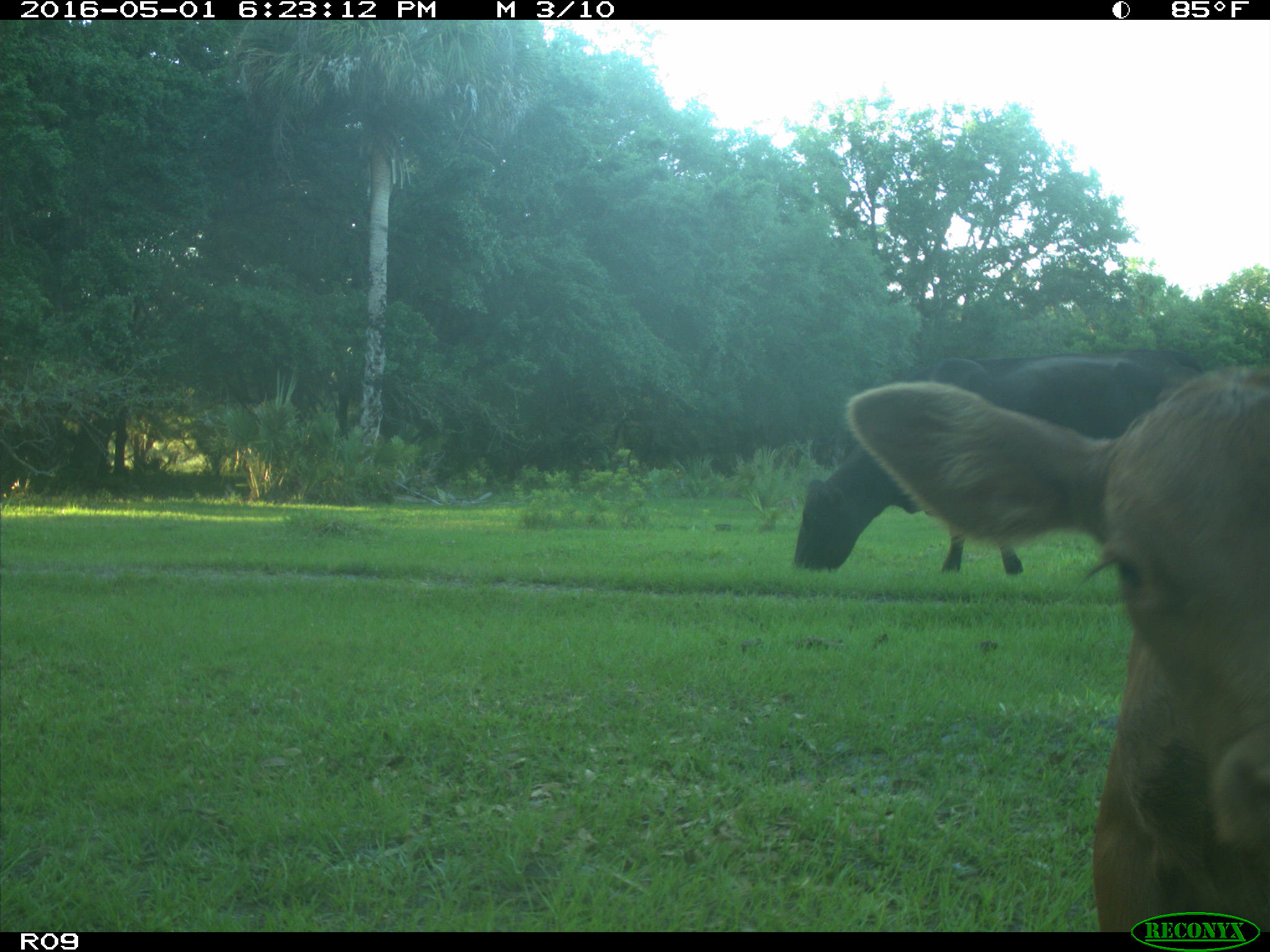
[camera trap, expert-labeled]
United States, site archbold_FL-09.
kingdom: Animalia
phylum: Chordata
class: Mammalia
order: Artiodactyla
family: Bovidae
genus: Bos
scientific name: Bos taurus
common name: domestic cow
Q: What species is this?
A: Bos taurus (domestic cow).